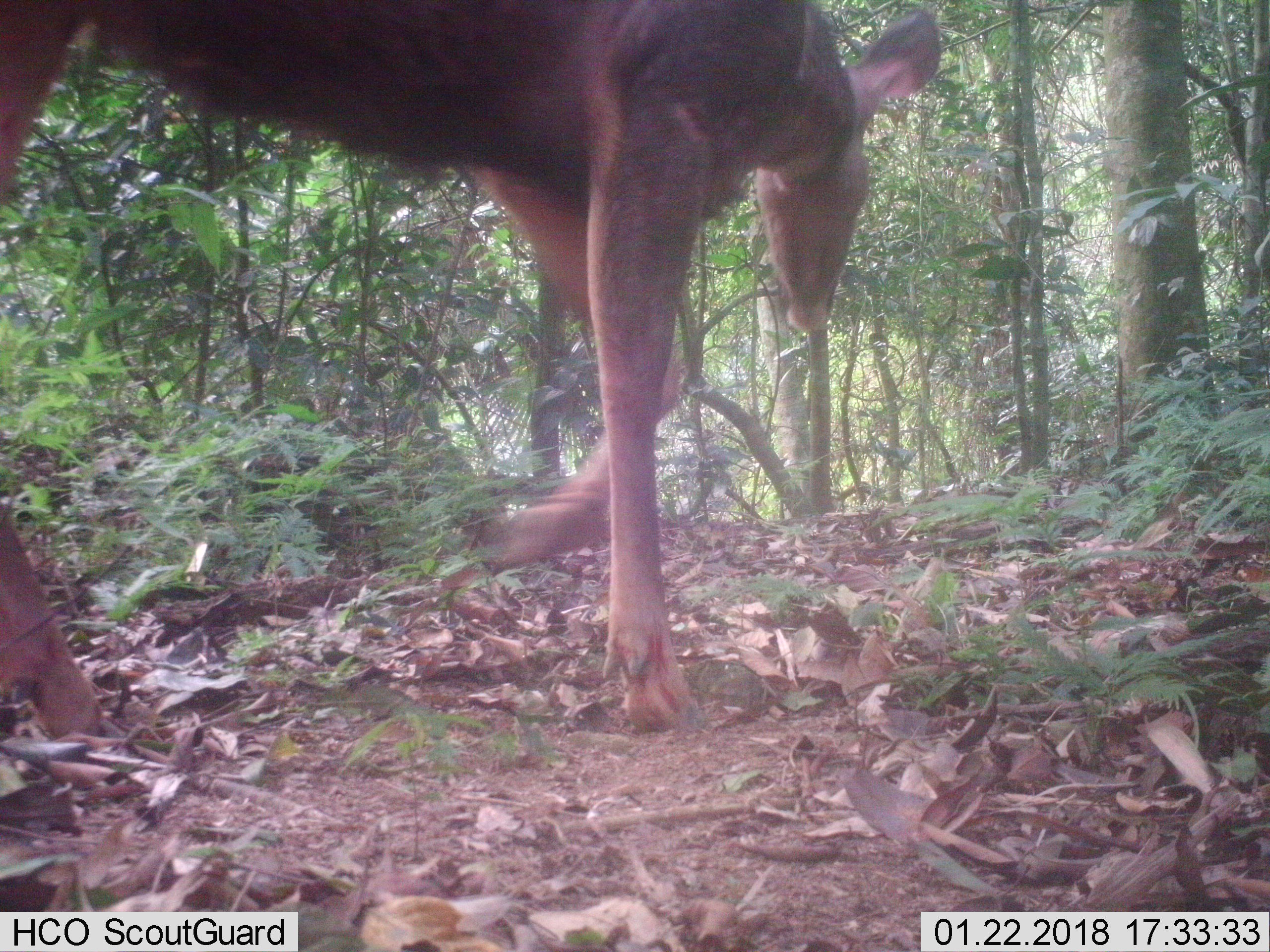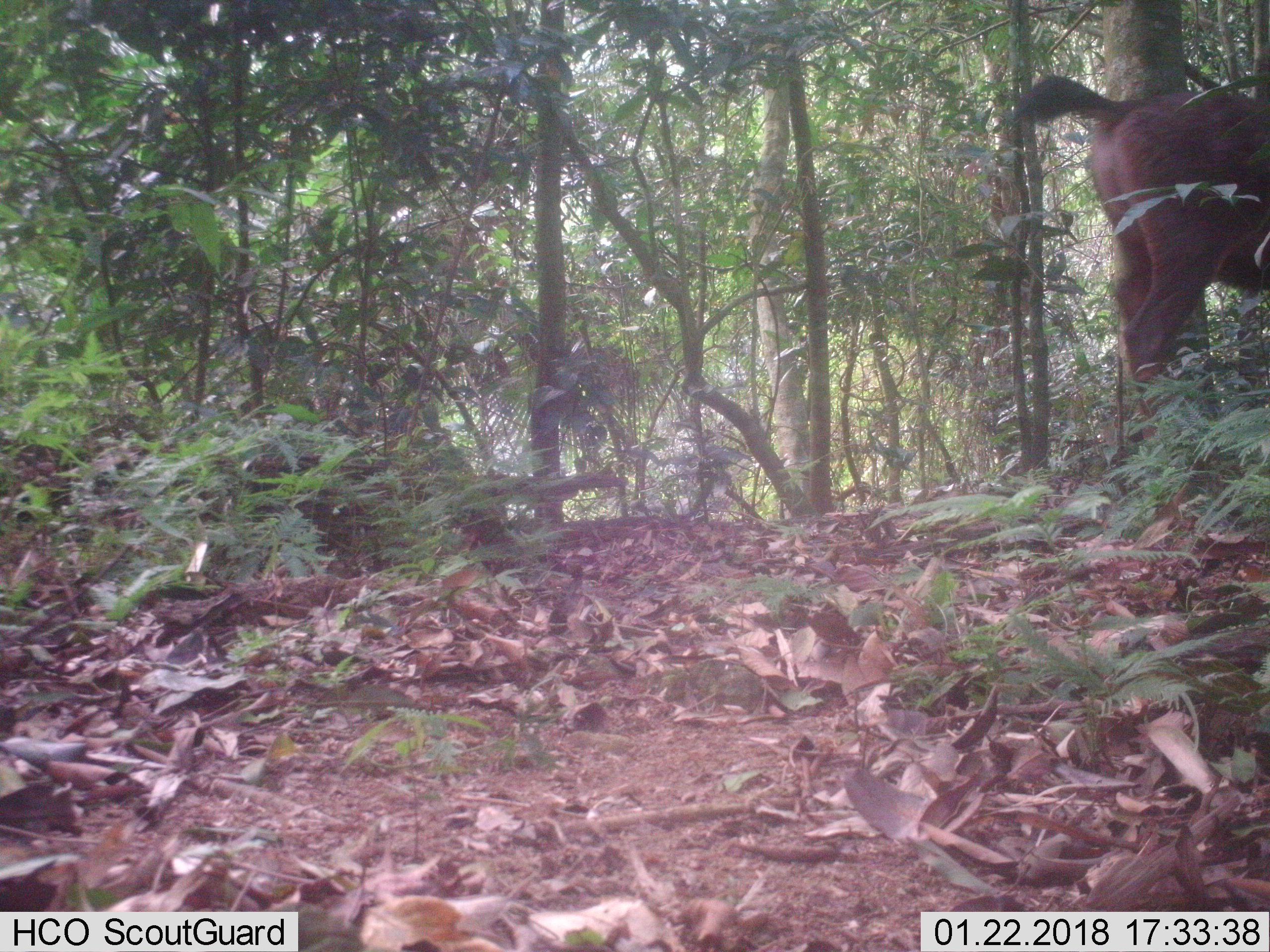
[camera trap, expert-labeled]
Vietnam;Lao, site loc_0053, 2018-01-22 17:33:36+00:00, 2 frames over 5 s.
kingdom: Animalia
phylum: Chordata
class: Mammalia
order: Artiodactyla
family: Cervidae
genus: Rusa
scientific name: Rusa unicolor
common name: sambar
Sambar (Rusa unicolor). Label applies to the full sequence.